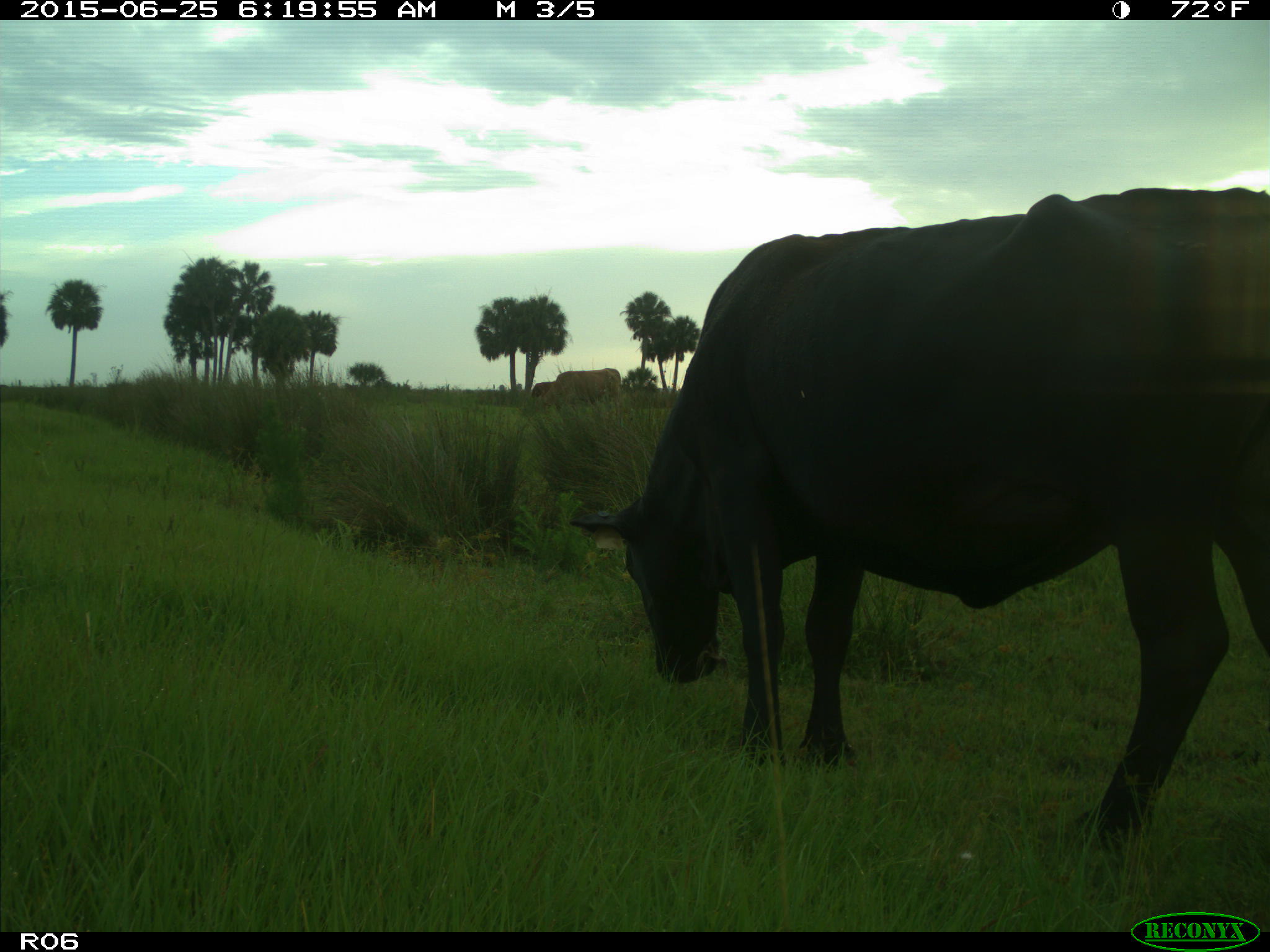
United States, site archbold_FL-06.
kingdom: Animalia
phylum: Chordata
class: Mammalia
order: Artiodactyla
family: Bovidae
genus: Bos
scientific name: Bos taurus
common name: domestic cow